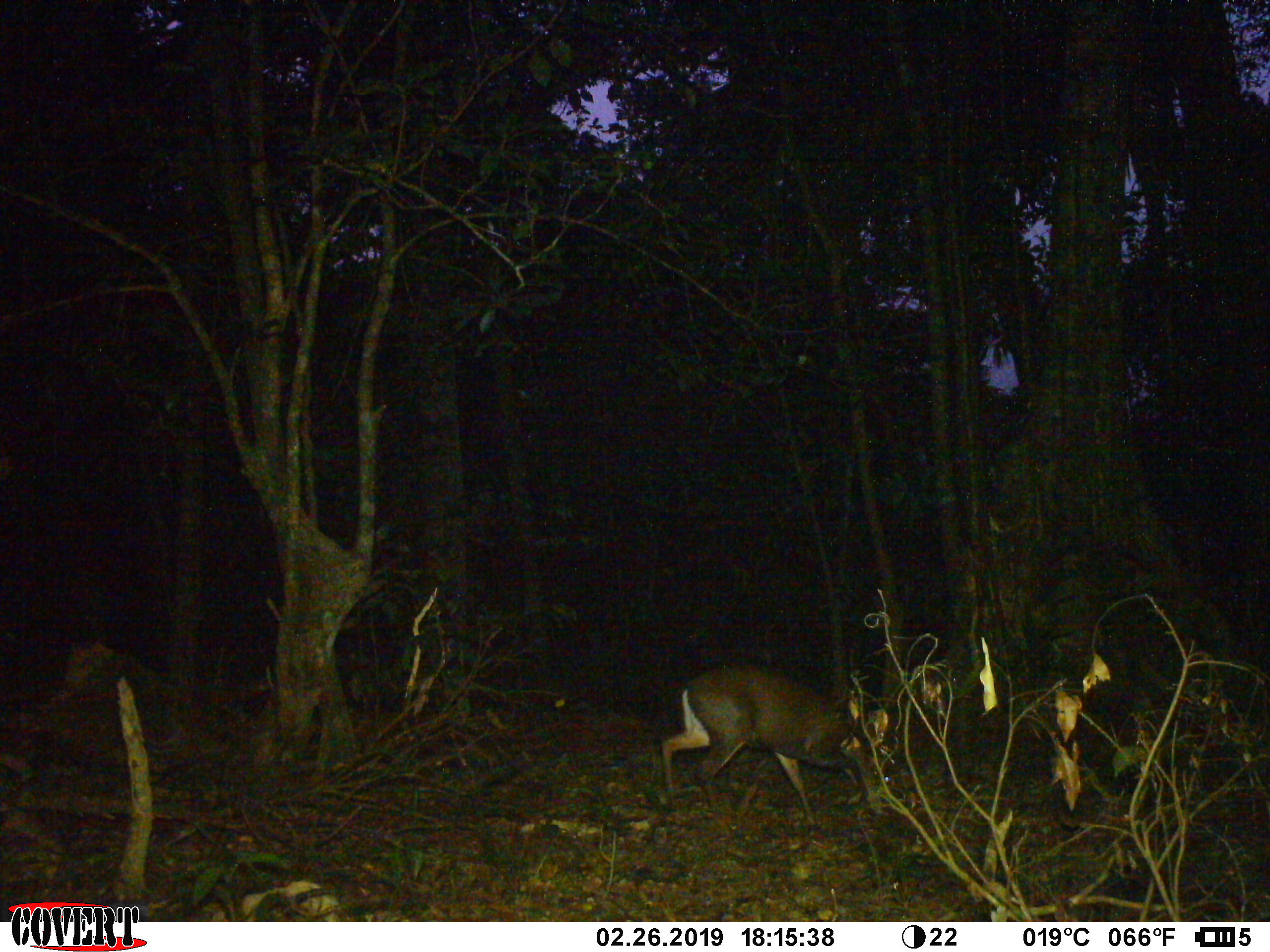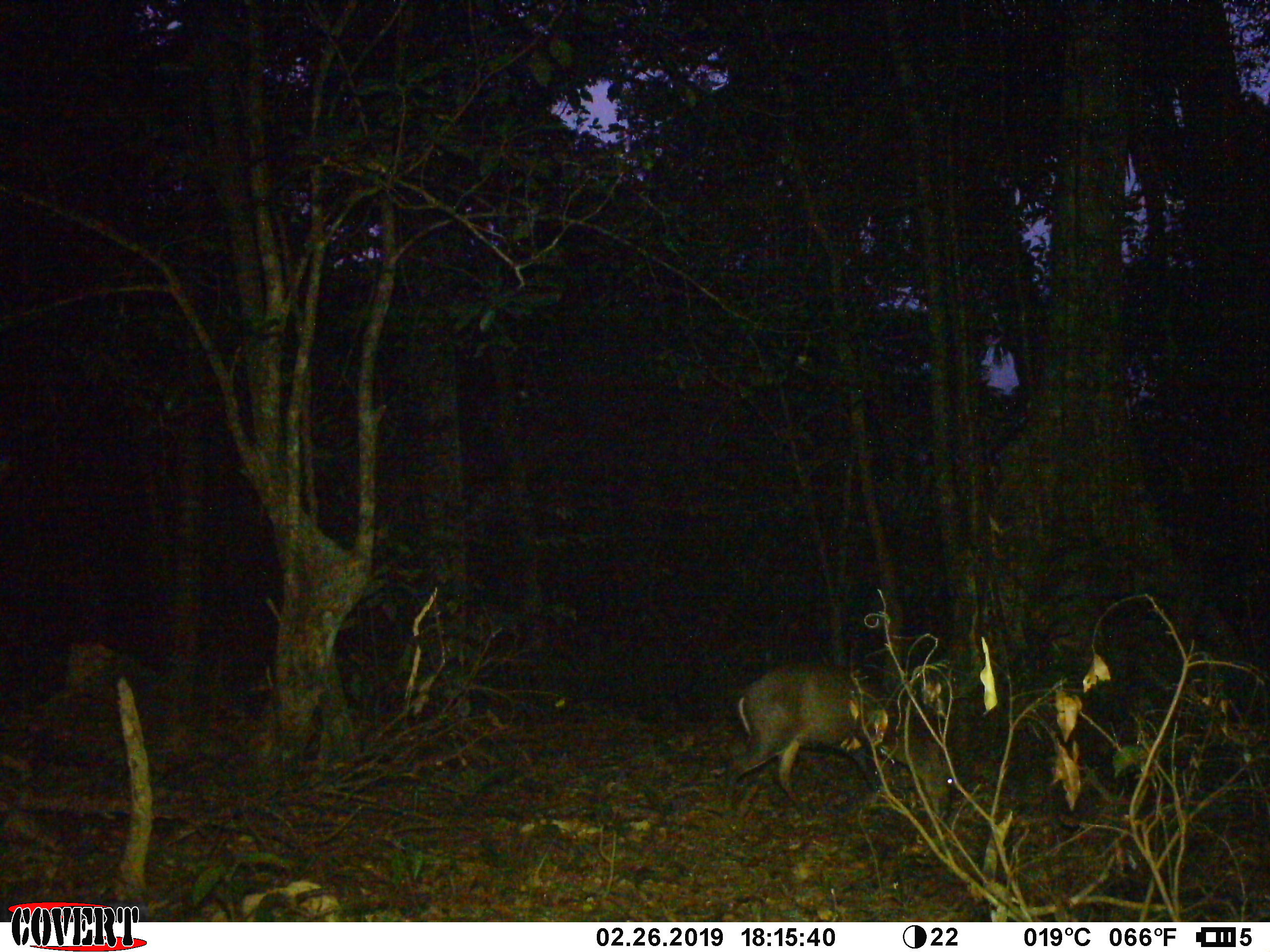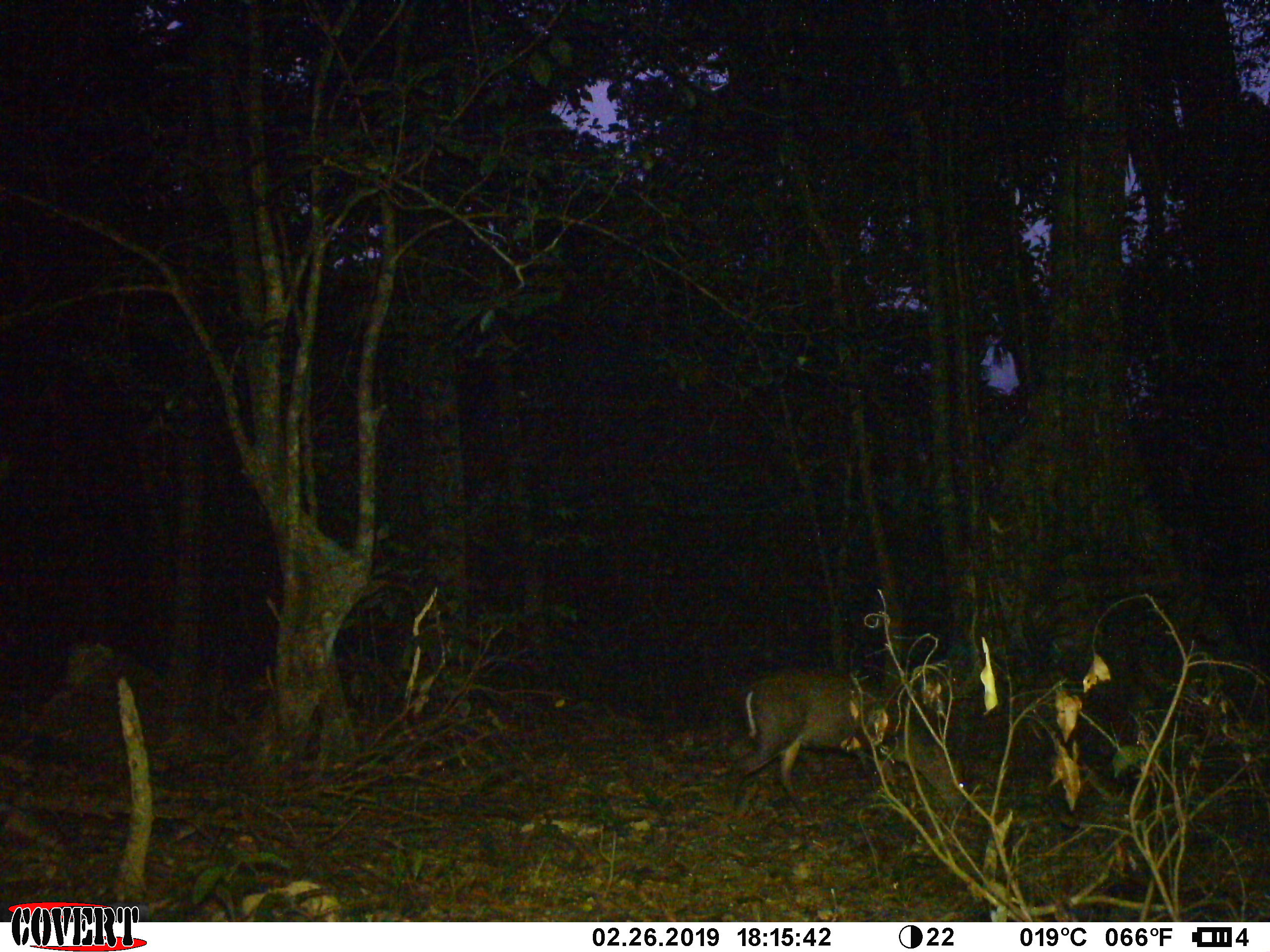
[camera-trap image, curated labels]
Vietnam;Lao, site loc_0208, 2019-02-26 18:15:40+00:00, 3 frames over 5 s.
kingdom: Animalia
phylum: Chordata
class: Mammalia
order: Artiodactyla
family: Cervidae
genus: Muntiacus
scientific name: Muntiacus rooseveltorum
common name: roosevelt's muntjac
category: roosevelts muntjac group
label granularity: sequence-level